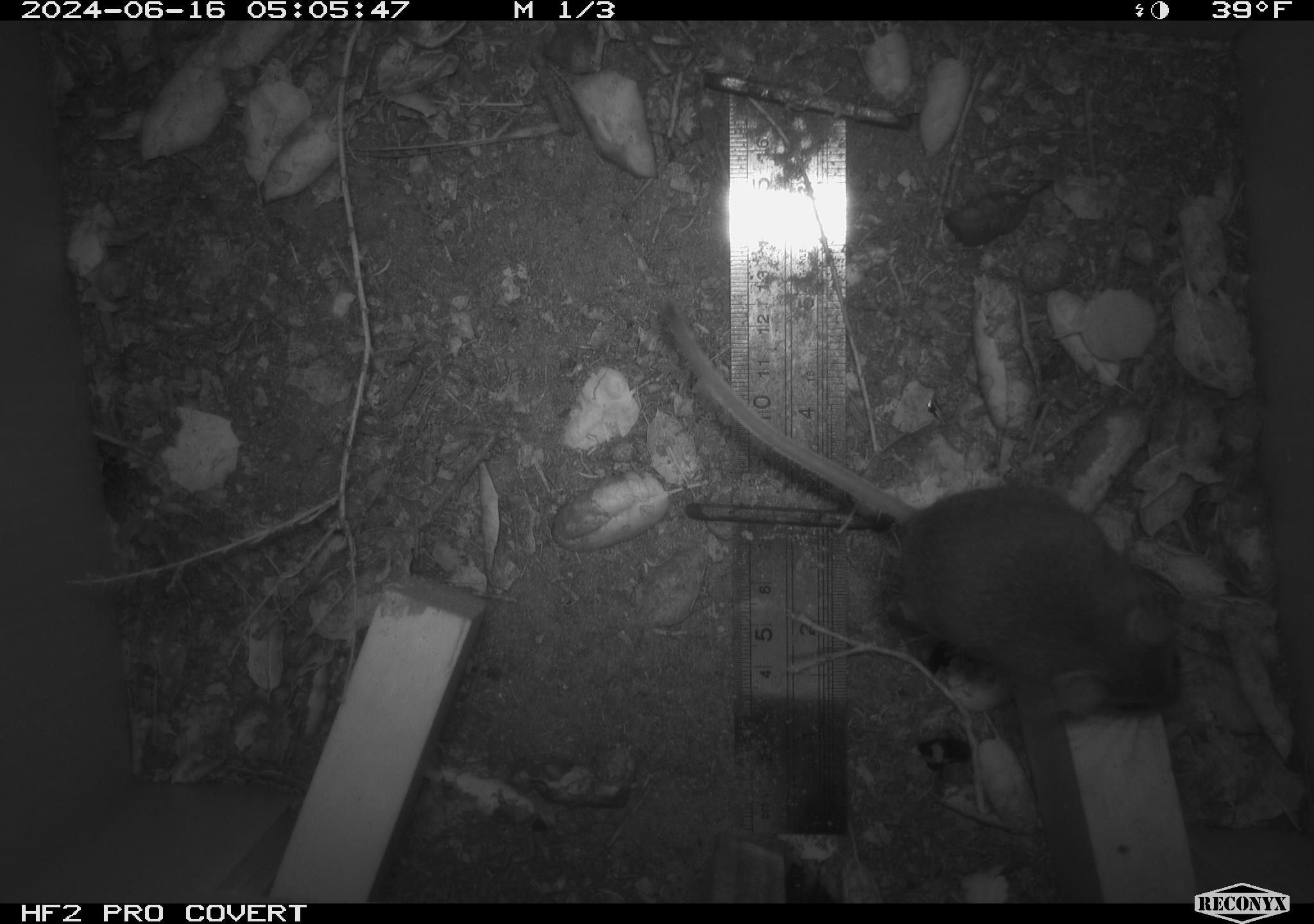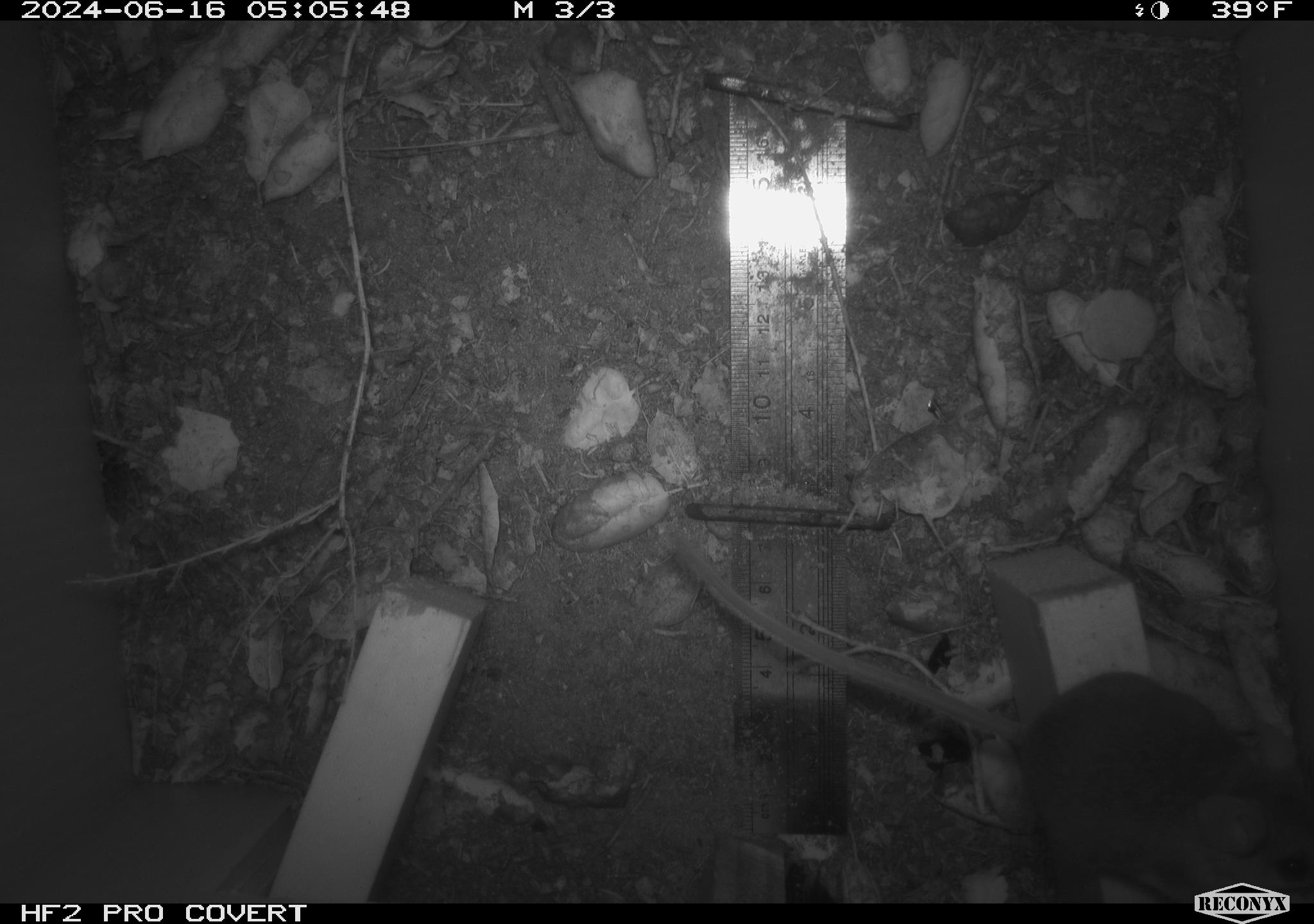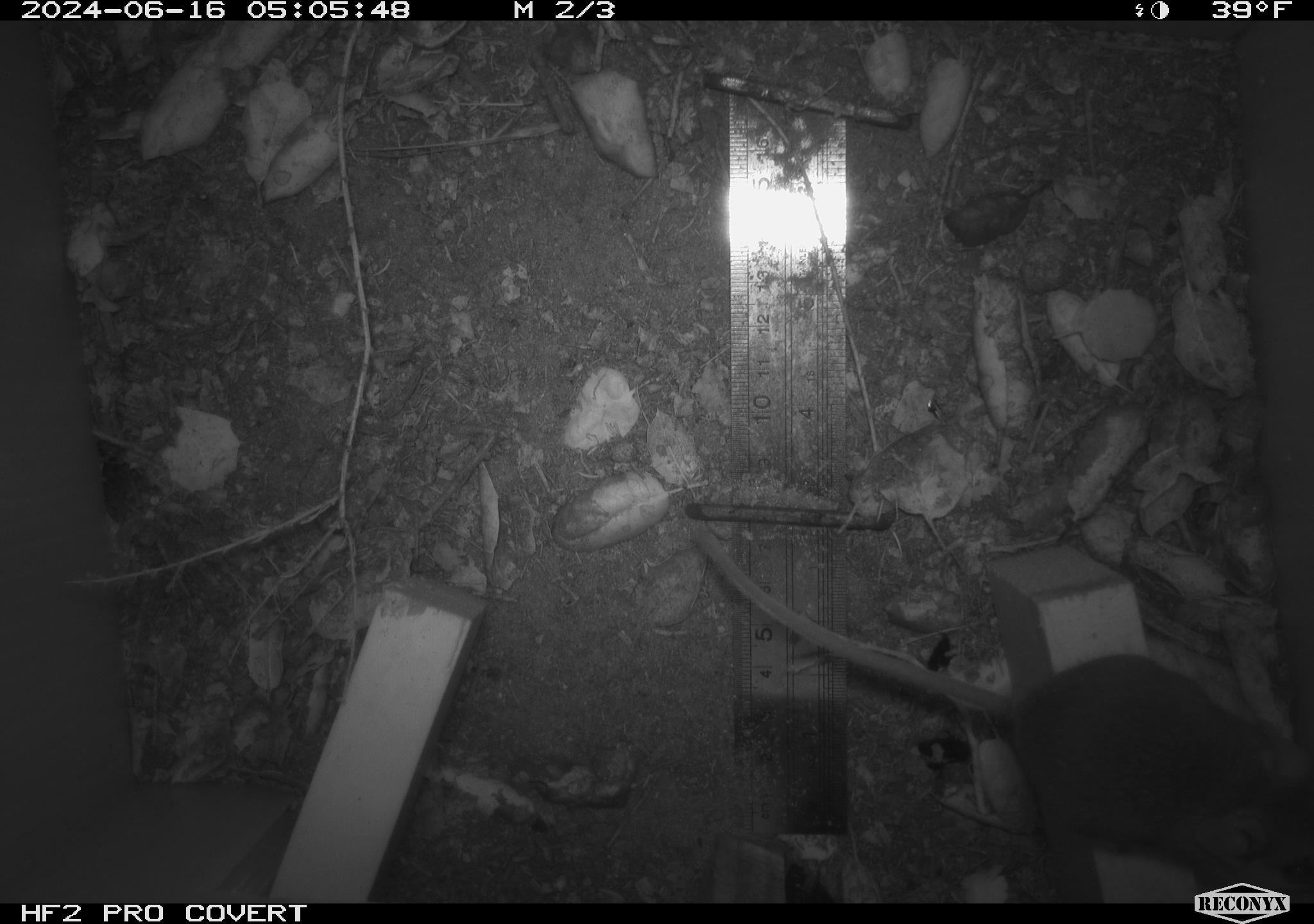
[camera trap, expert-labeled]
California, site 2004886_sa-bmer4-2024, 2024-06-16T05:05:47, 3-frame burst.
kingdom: Animalia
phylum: Chordata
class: Mammalia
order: Rodentia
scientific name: Rodentia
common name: woodrat or rat or mouse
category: woodrat or rat or mouse species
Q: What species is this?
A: Woodrat or rat or mouse species (woodrat or rat or mouse) (Rodentia).